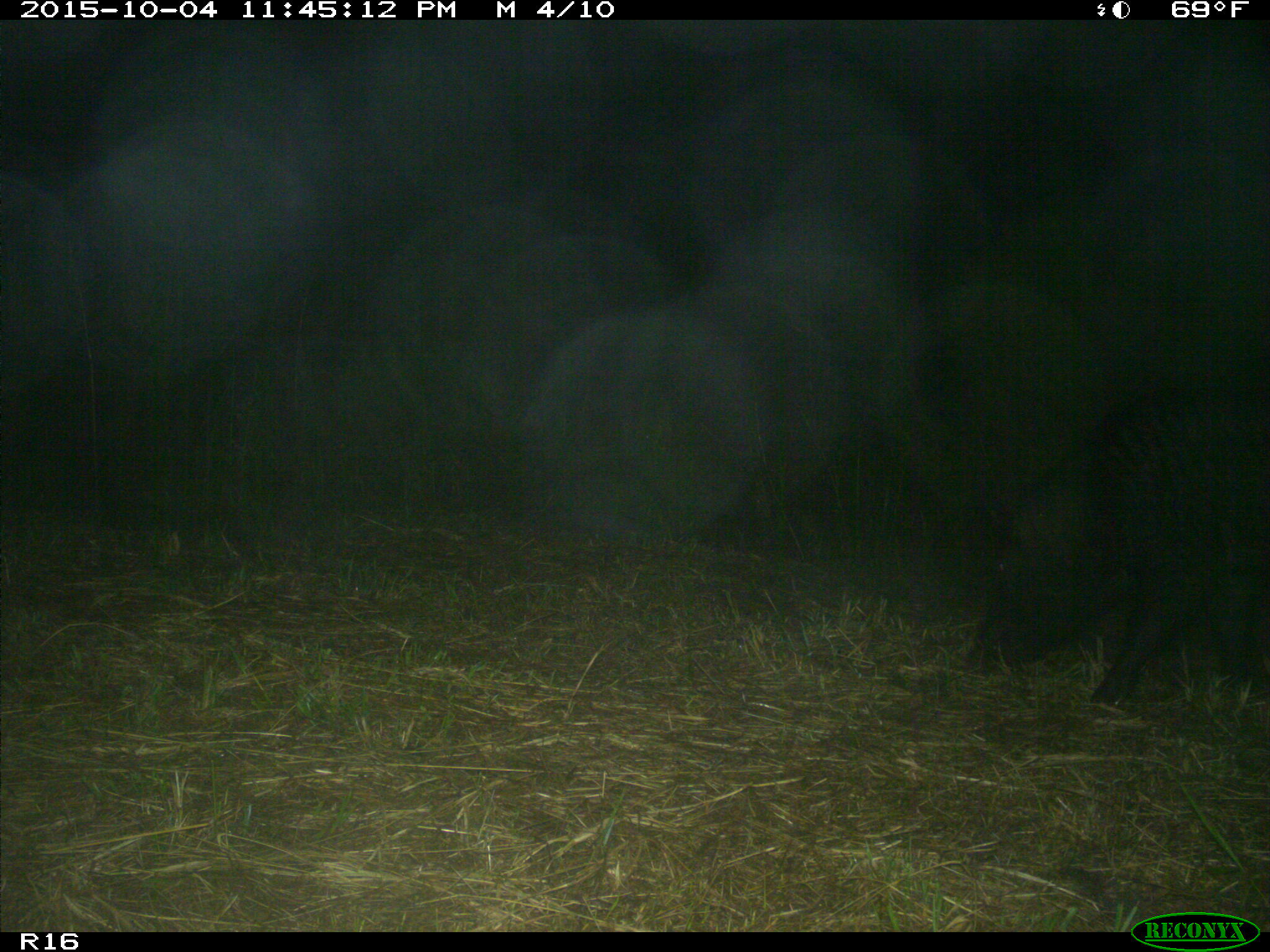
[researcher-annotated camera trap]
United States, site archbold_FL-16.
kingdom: Animalia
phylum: Chordata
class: Mammalia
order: Artiodactyla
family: Suidae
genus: Sus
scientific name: Sus scrofa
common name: wild boar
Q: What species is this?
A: Sus scrofa (wild boar).